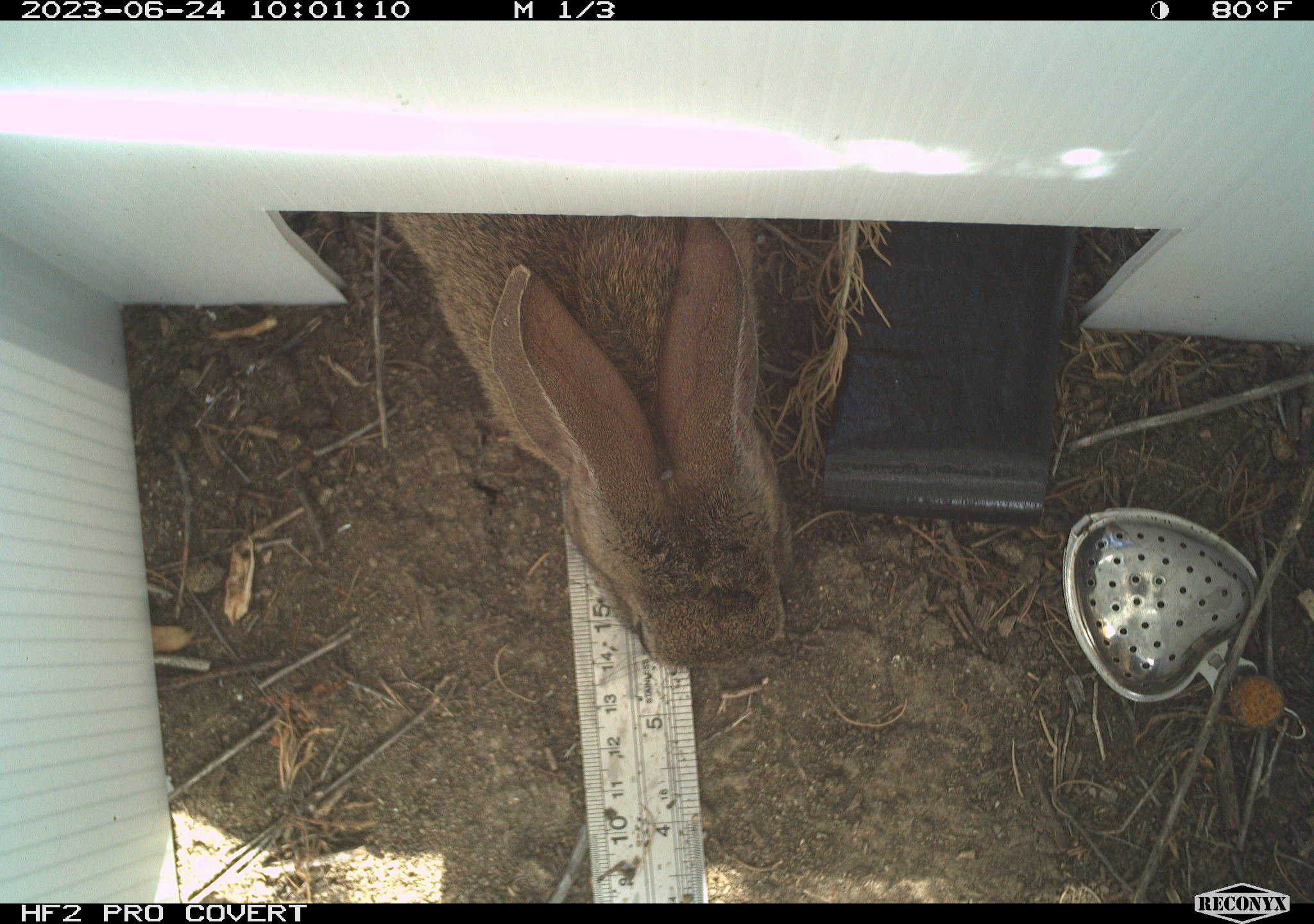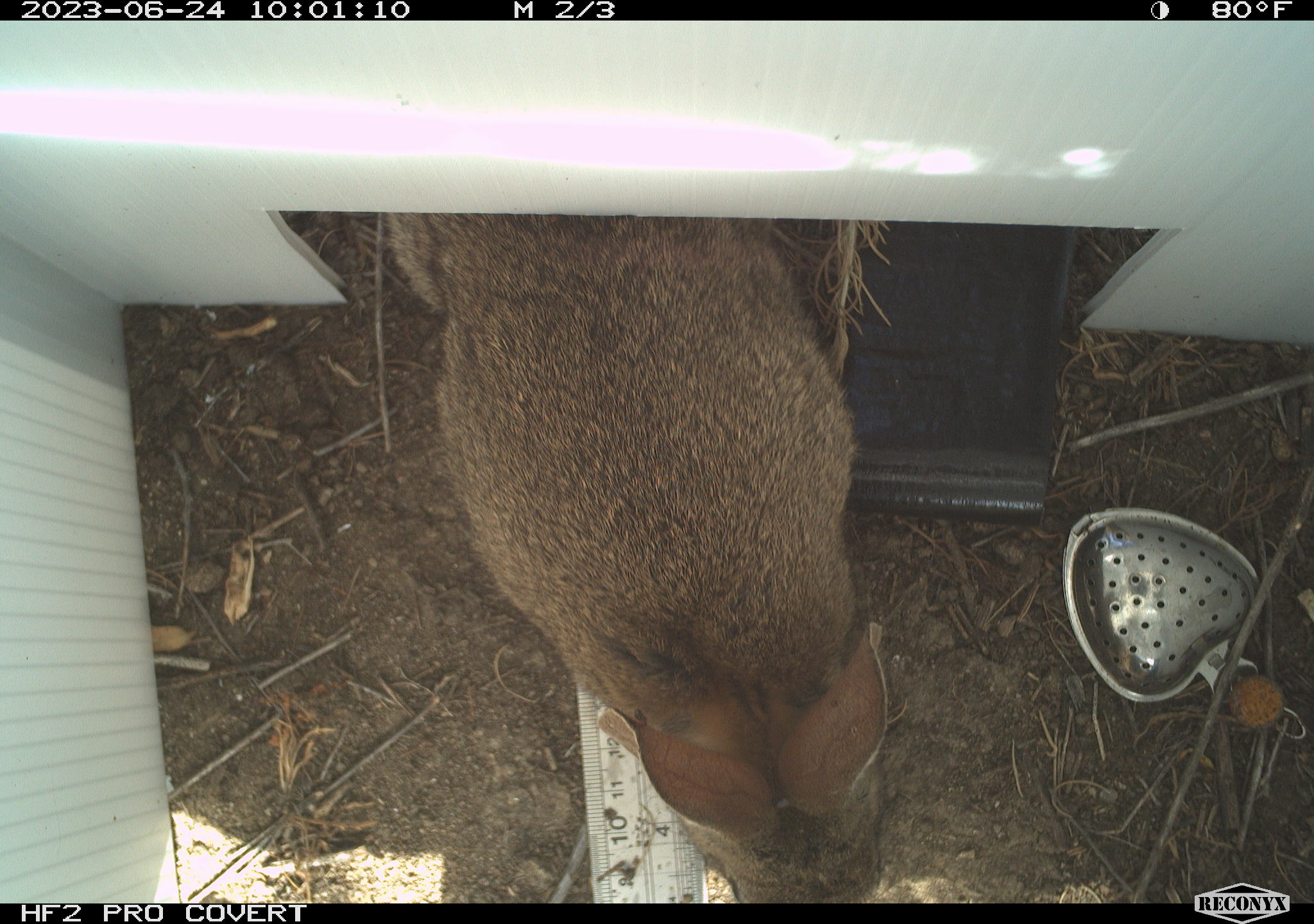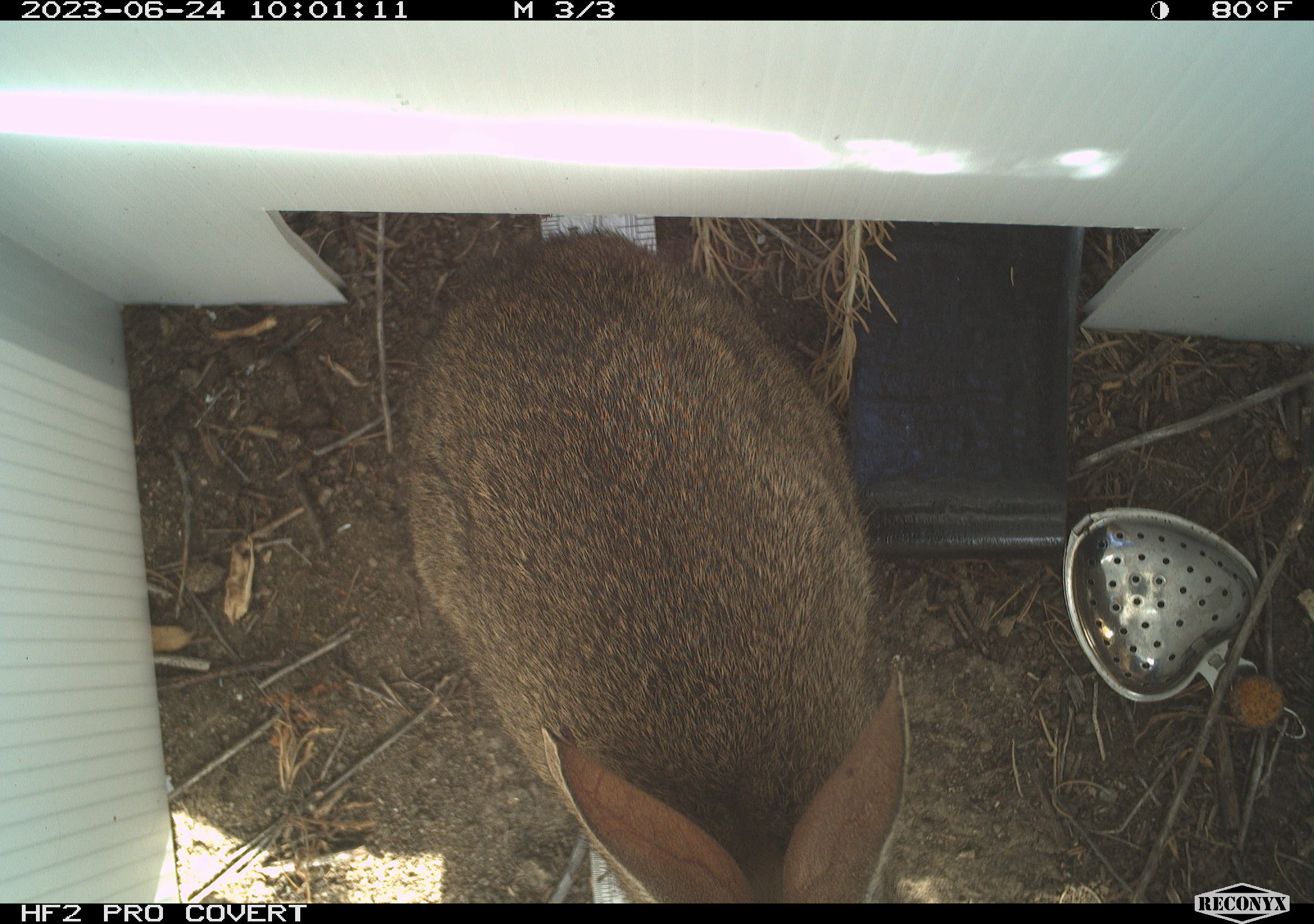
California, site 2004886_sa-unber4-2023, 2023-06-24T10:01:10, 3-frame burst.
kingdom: Animalia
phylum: Chordata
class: Mammalia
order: Lagomorpha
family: Leporidae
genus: Sylvilagus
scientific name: Sylvilagus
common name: cottontail rabbits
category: sylvilagus species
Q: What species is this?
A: Sylvilagus species (cottontail rabbits) (Sylvilagus).